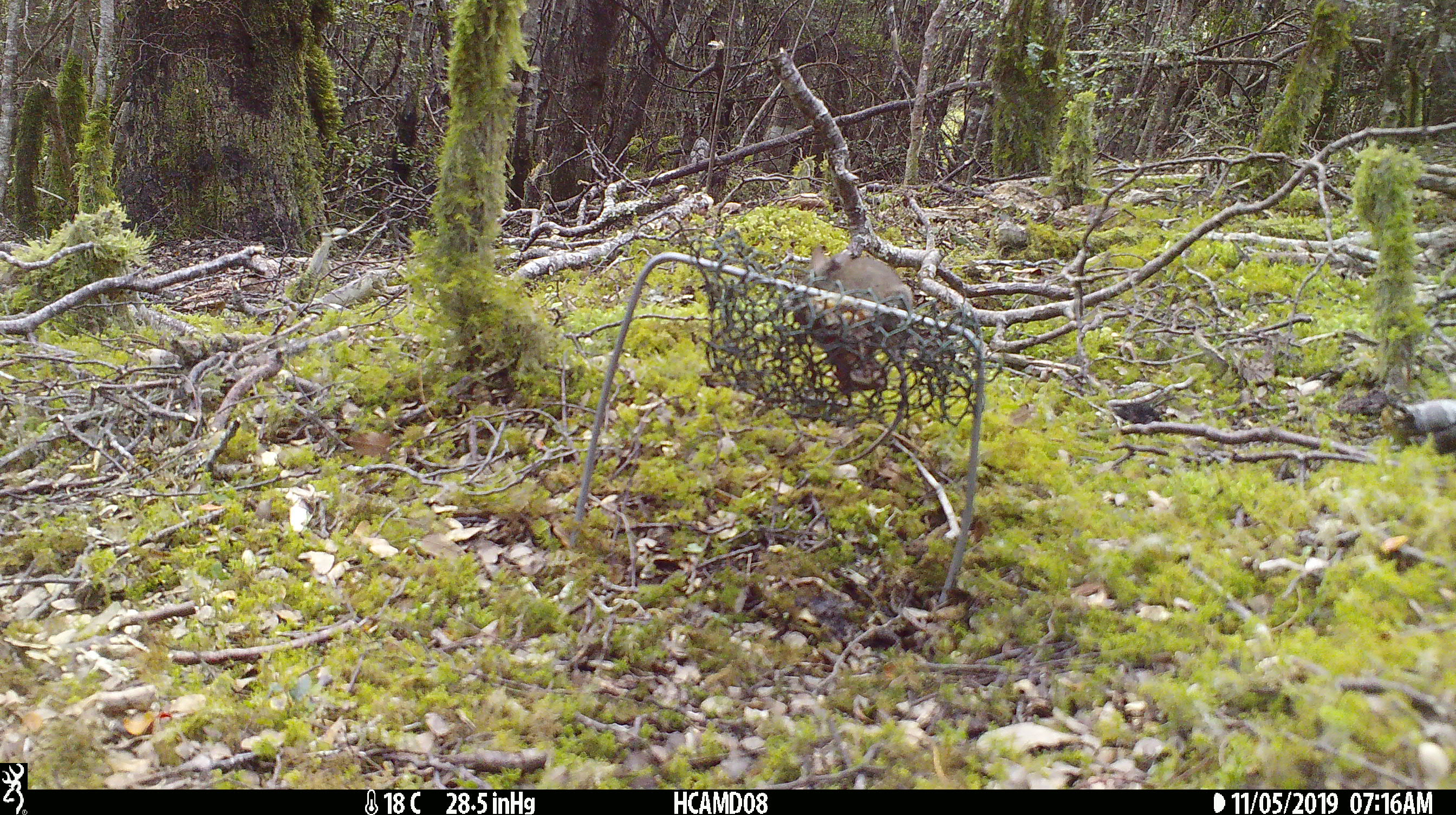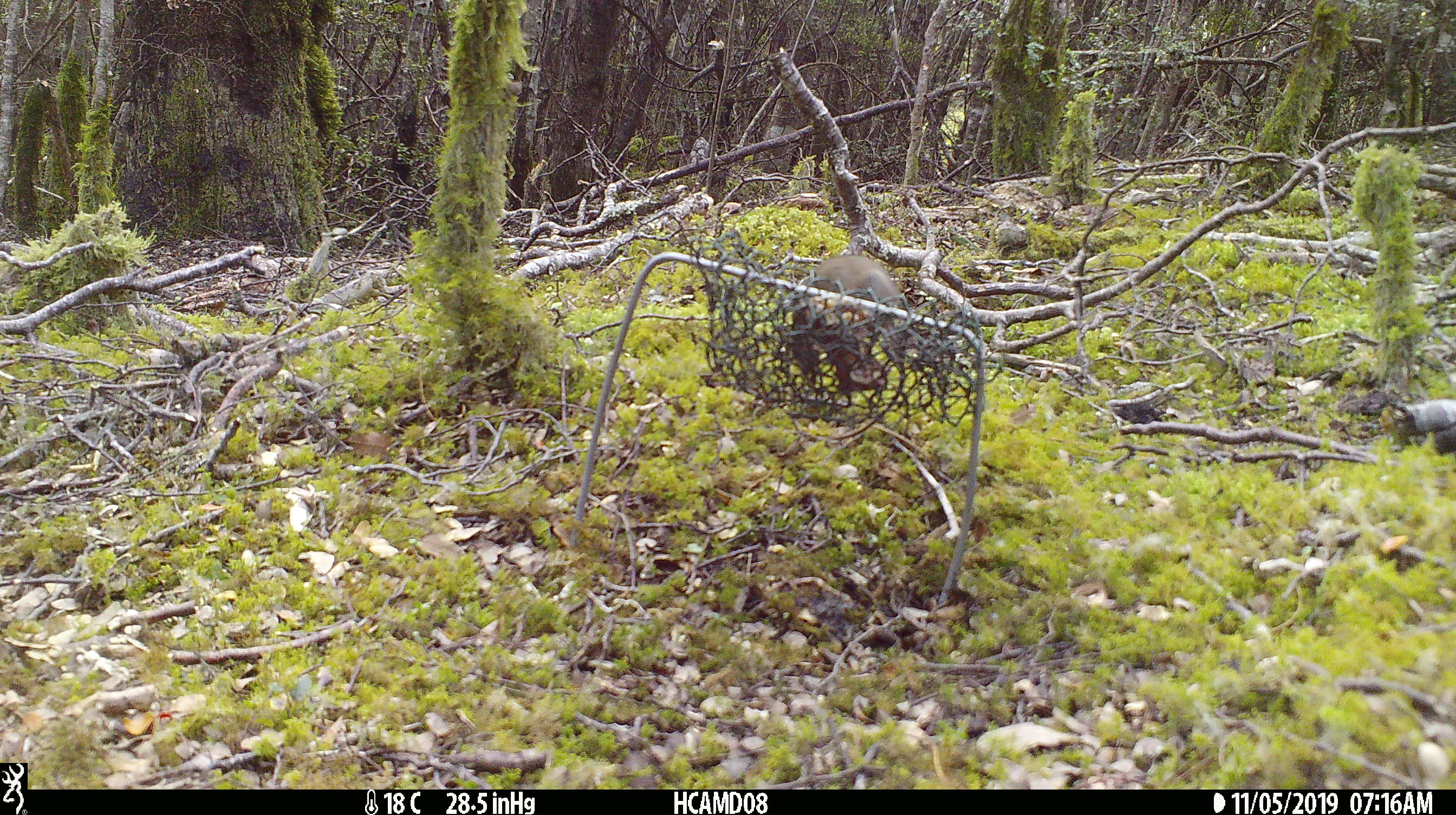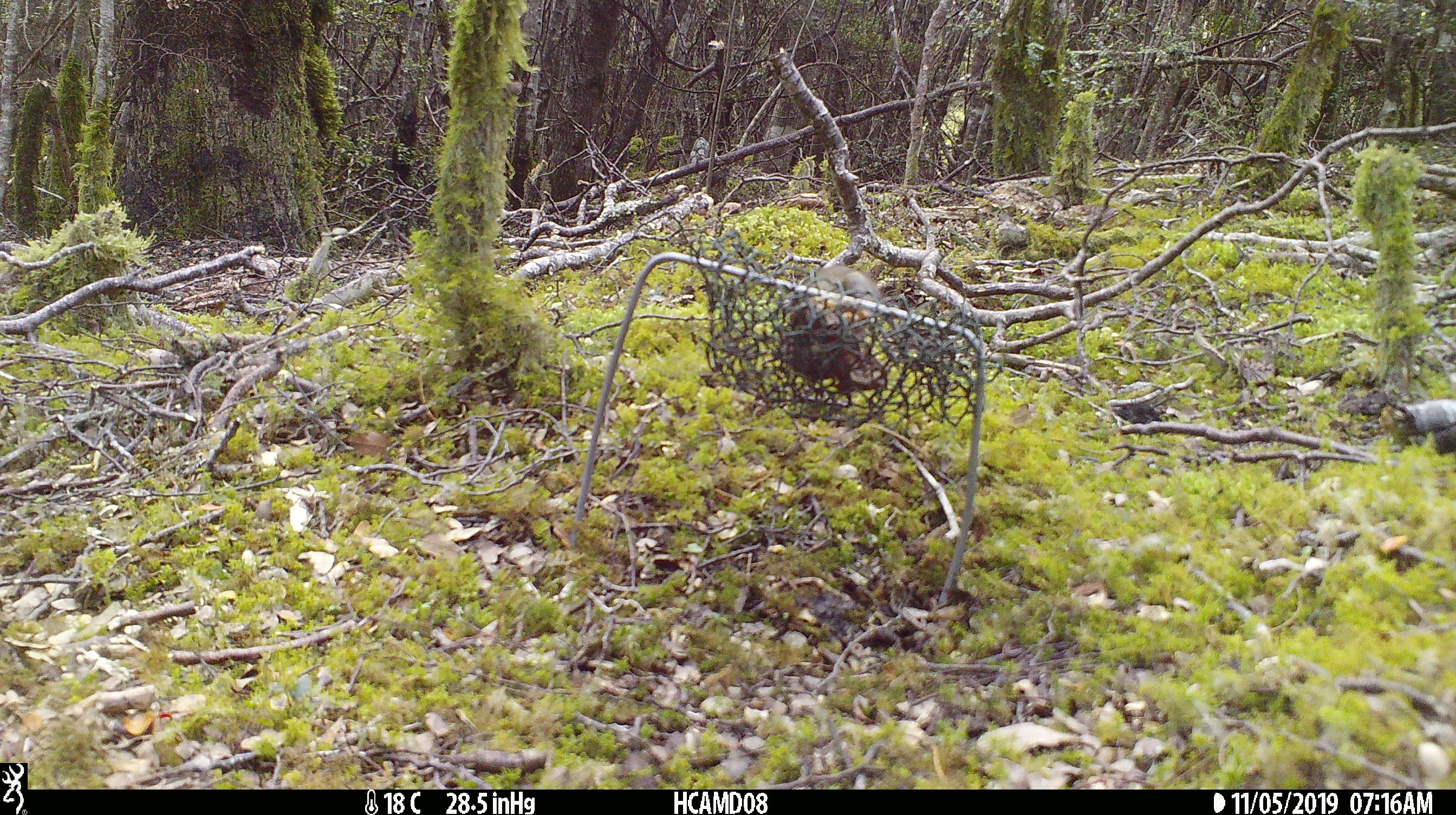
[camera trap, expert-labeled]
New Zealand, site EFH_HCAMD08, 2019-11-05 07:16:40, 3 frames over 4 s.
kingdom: Animalia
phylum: Chordata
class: Mammalia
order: Rodentia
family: Muridae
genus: Mus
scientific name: Mus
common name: mouse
Mouse (Mus).